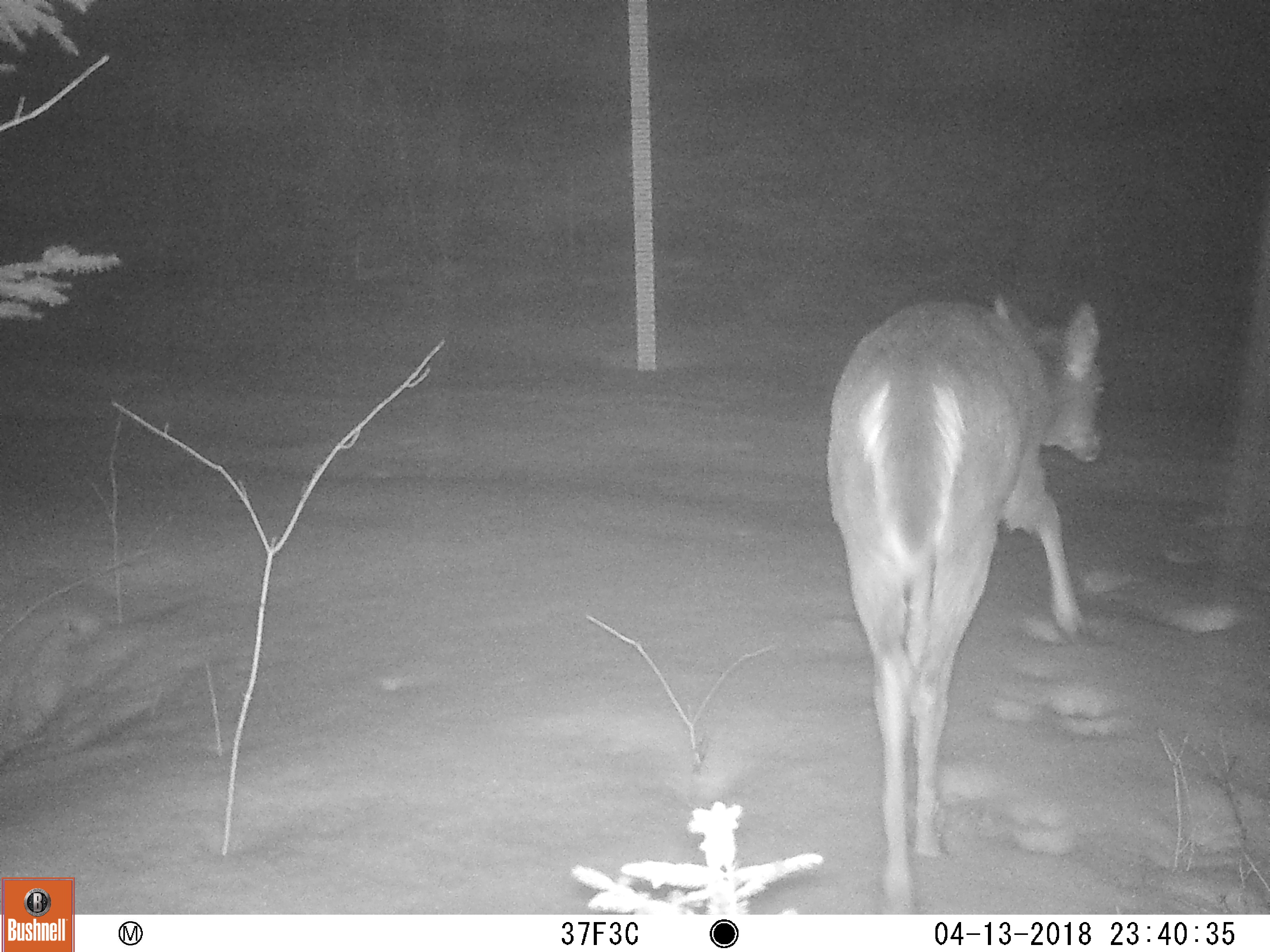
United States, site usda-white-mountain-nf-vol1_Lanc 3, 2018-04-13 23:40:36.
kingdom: Animalia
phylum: Chordata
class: Mammalia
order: Artiodactyla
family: Cervidae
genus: Odocoileus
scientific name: Odocoileus virginianus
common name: white-tailed deer